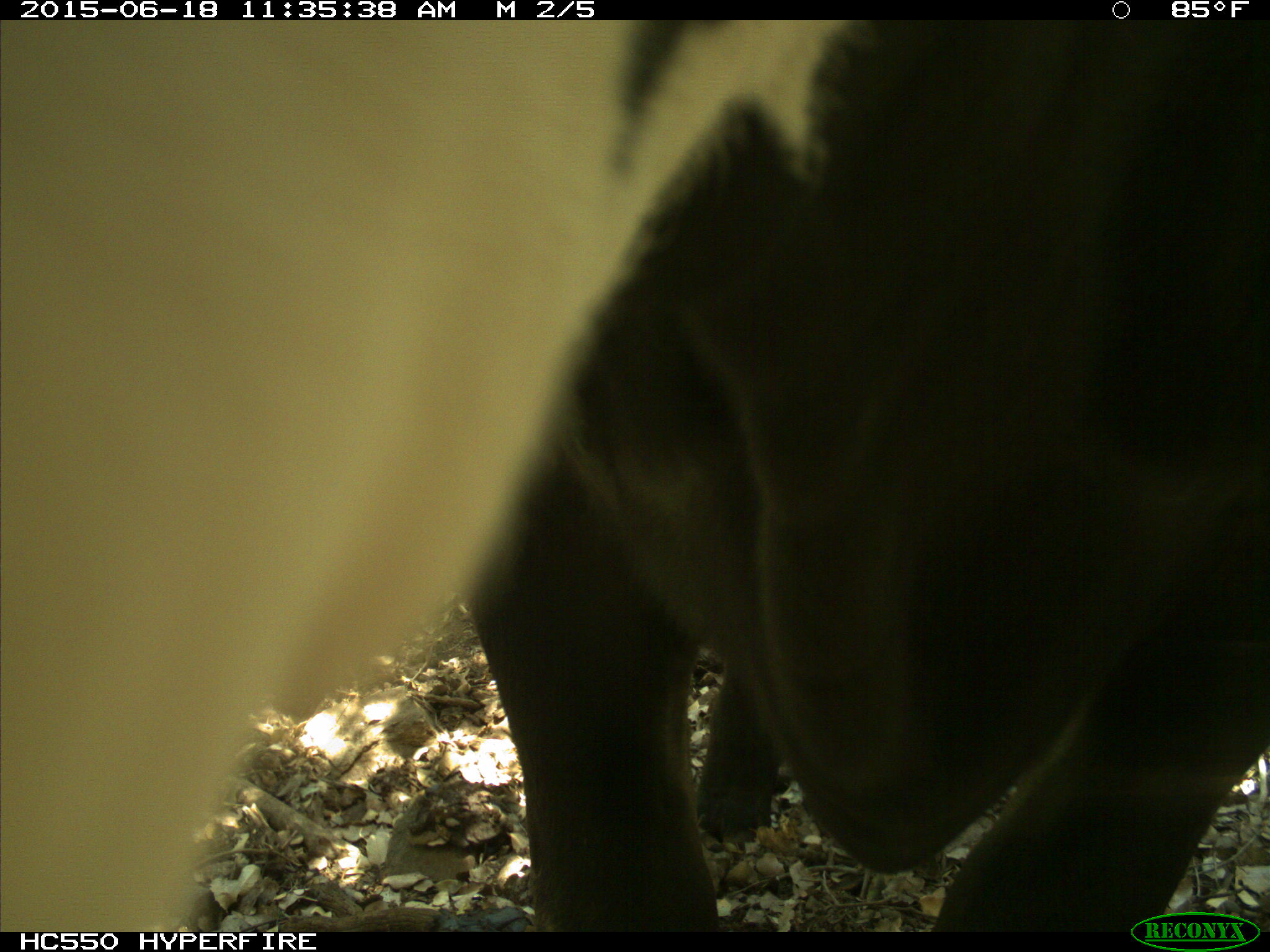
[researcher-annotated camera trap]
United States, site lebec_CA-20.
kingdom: Animalia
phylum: Chordata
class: Mammalia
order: Artiodactyla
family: Bovidae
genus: Bos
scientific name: Bos taurus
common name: domestic cow